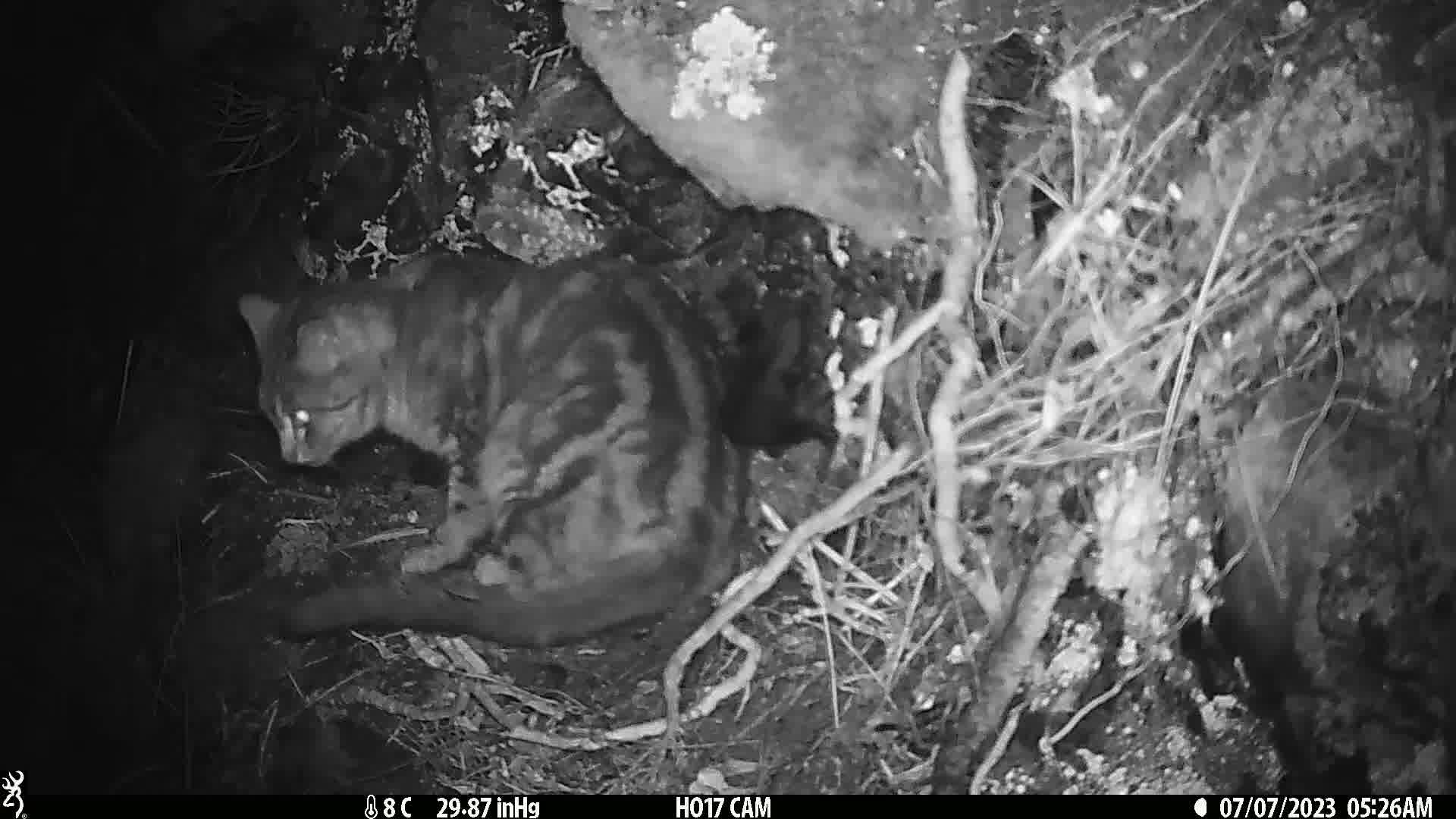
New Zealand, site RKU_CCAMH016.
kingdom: Animalia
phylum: Chordata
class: Mammalia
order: Carnivora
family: Felidae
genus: Felis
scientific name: Felis catus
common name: domestic cat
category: cat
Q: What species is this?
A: Cat (domestic cat) (Felis catus).